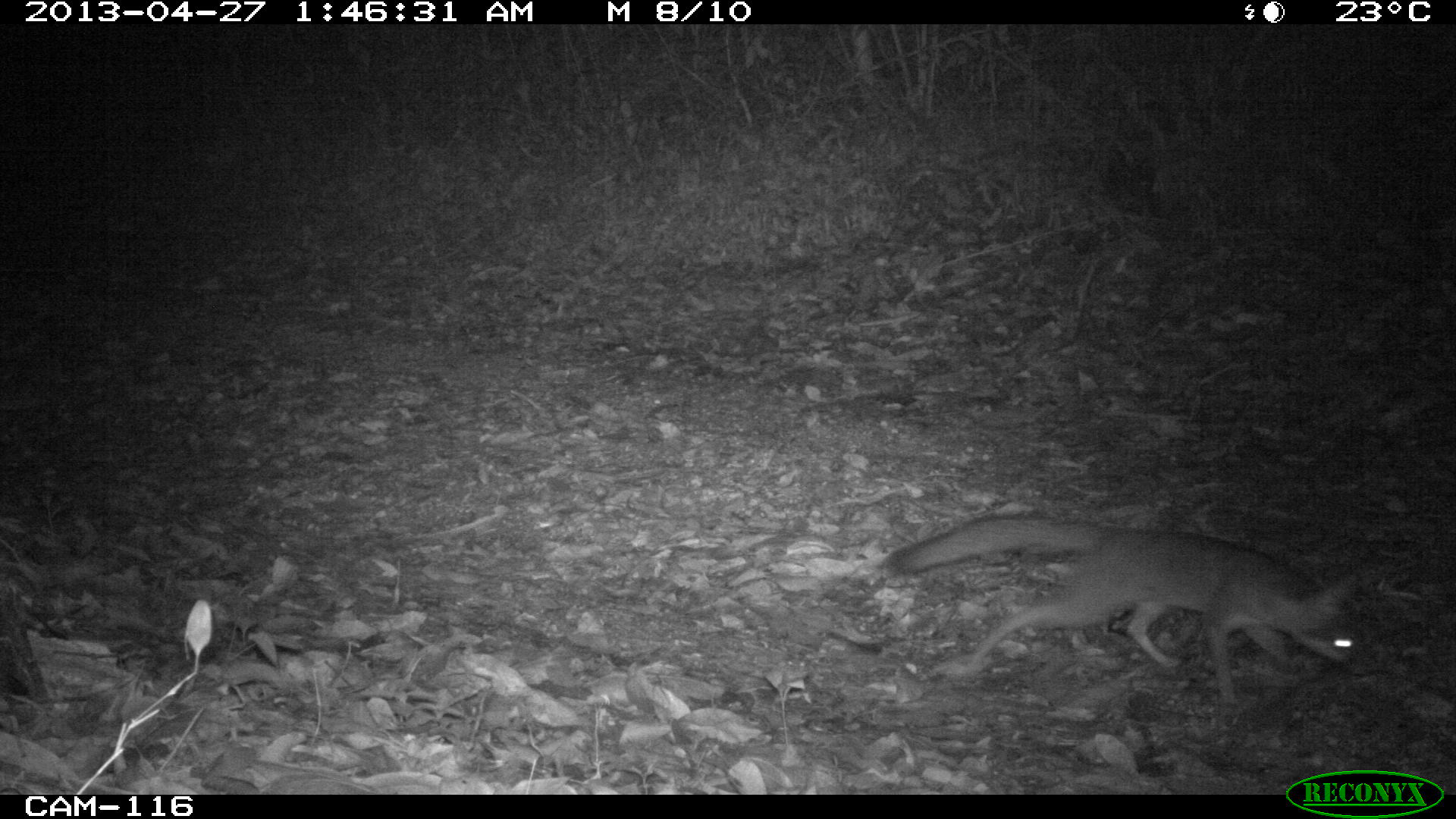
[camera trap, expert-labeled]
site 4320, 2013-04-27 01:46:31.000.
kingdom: Animalia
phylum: Chordata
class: Mammalia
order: Carnivora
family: Canidae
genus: Urocyon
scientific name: Urocyon cinereoargenteus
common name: gray fox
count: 1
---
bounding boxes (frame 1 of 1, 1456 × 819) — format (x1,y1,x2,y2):
urocyon cinereoargenteus: (875,512,1362,707)